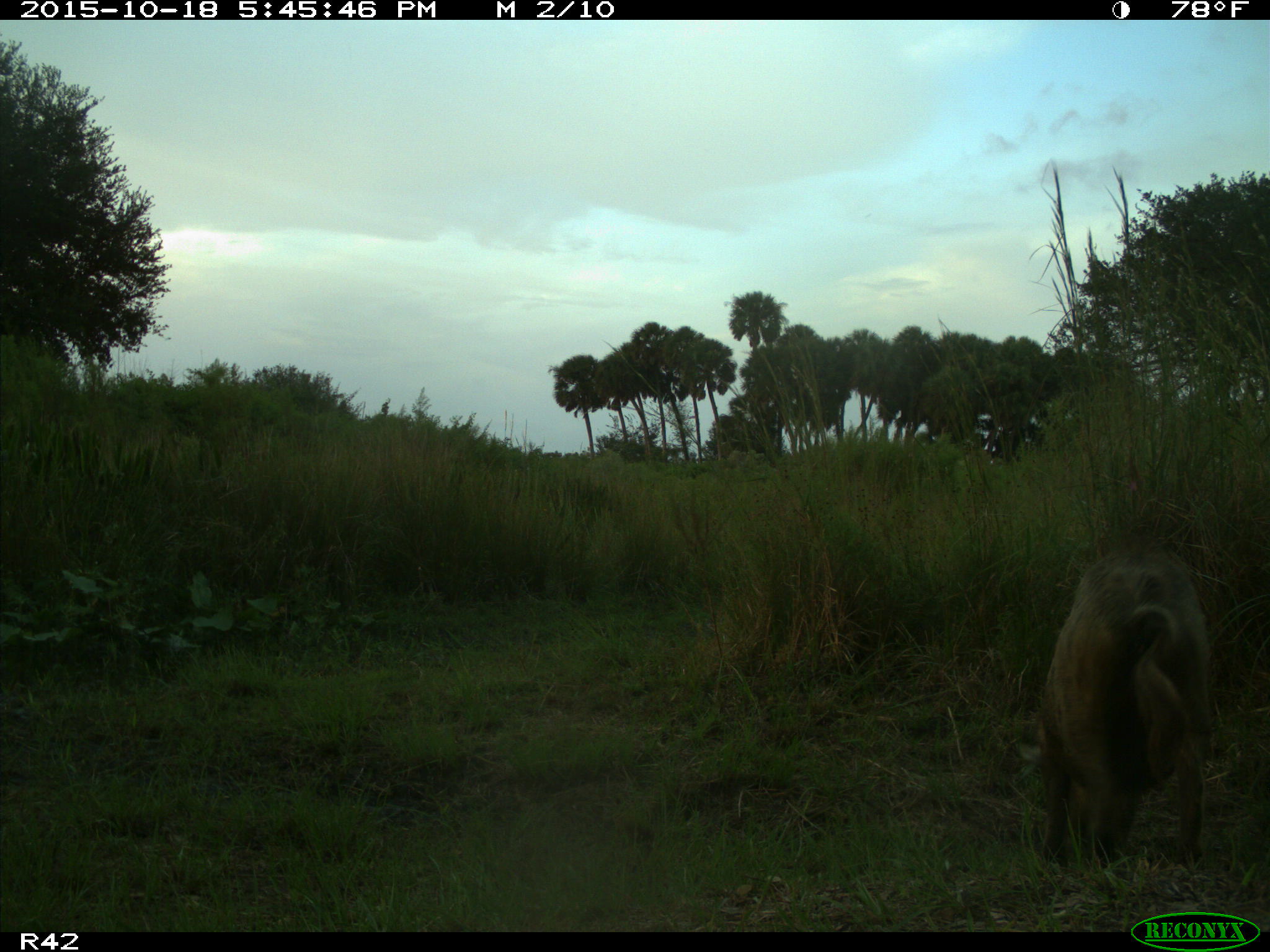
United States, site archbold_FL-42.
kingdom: Animalia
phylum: Chordata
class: Mammalia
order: Artiodactyla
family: Suidae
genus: Sus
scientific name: Sus scrofa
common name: wild boar